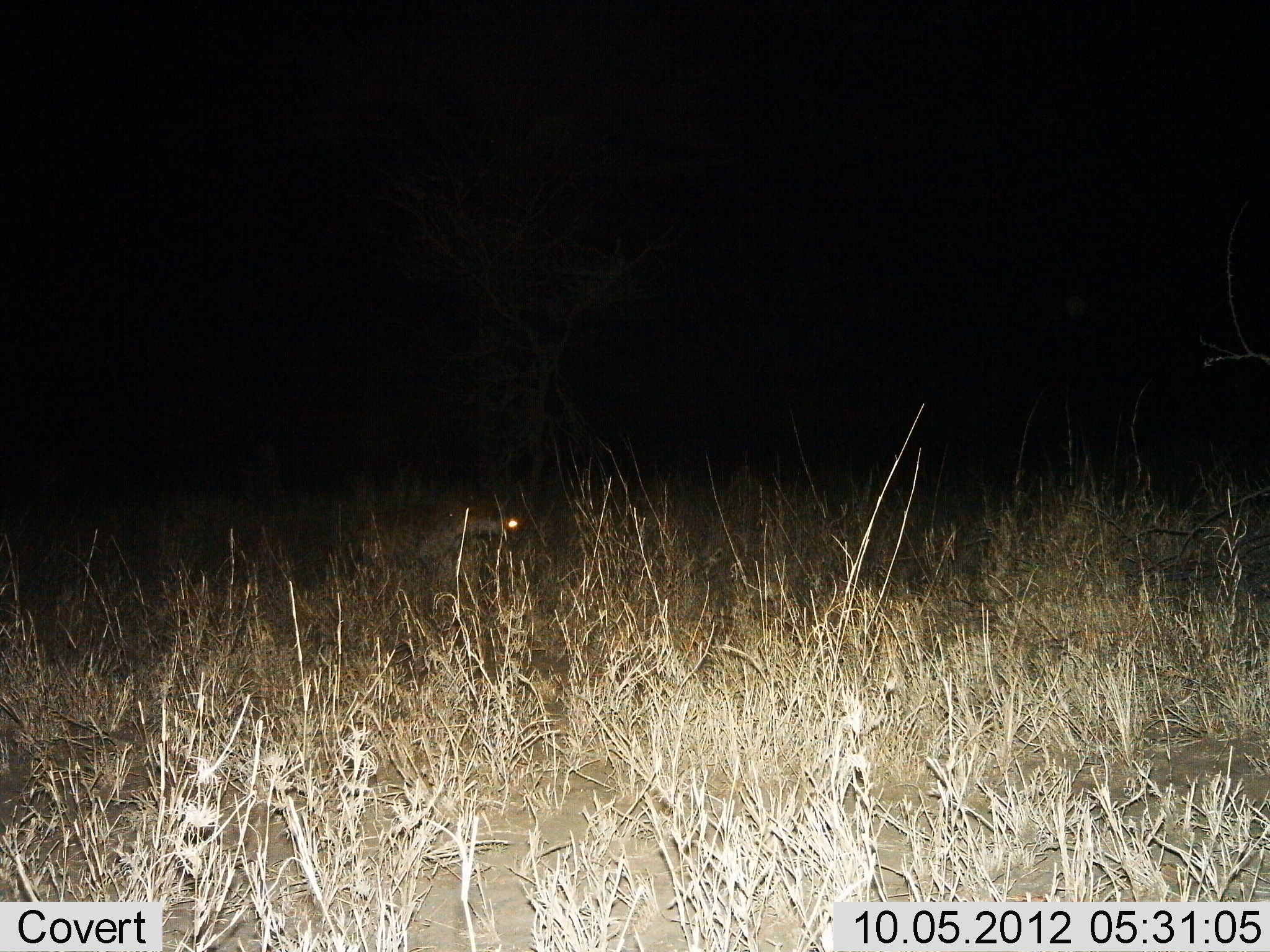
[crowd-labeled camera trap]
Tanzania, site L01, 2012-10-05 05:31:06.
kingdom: Animalia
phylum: Chordata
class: Mammalia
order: Carnivora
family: Hyaenidae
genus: Crocuta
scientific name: Crocuta crocuta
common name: spotted hyena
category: hyenaspotted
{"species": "hyenaspotted (spotted hyena) (Crocuta crocuta)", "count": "1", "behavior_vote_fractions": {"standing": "0%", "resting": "0%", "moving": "100%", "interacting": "0%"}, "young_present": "0%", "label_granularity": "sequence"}